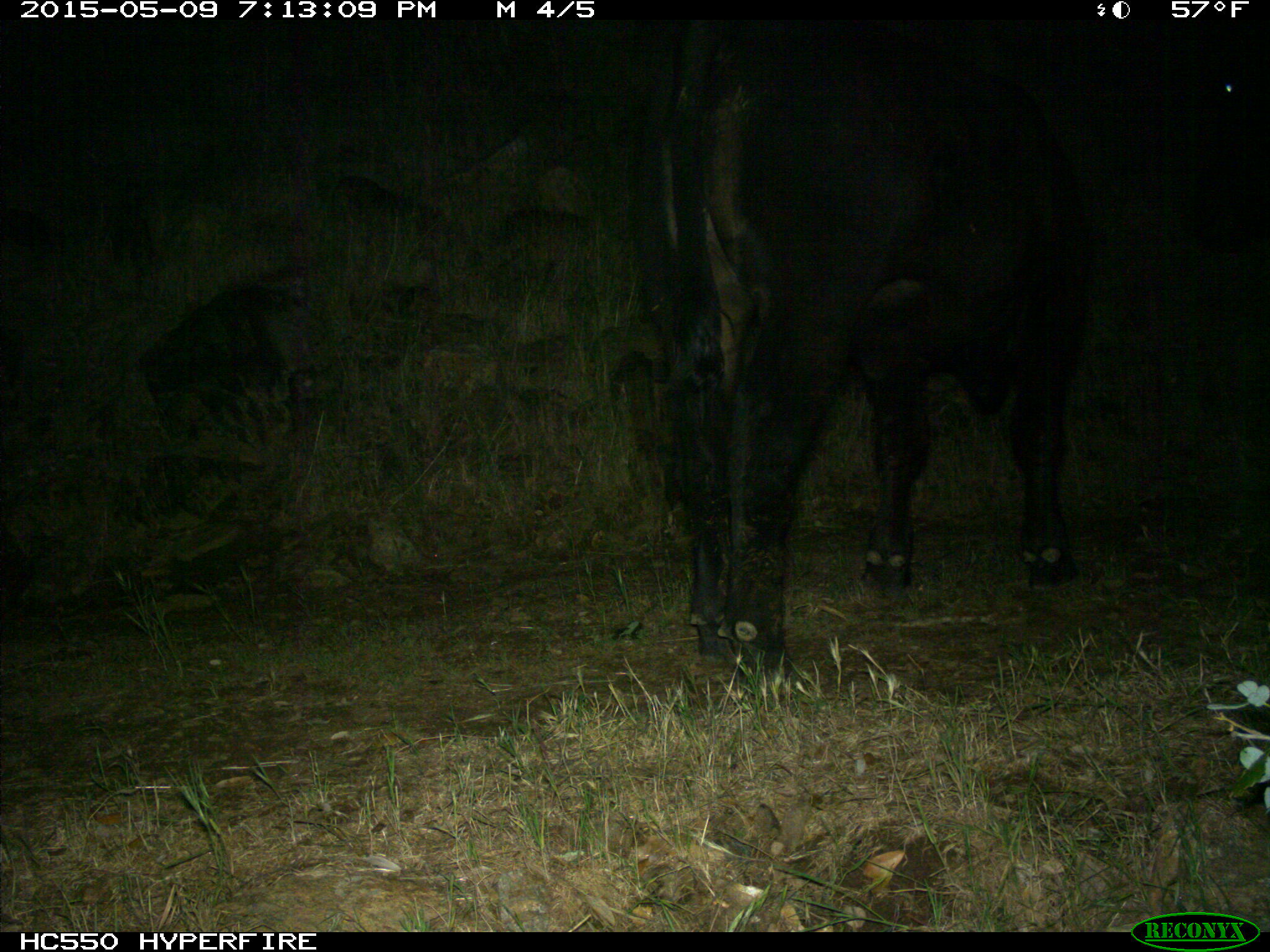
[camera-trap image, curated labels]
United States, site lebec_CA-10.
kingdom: Animalia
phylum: Chordata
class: Mammalia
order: Artiodactyla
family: Bovidae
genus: Bos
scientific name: Bos taurus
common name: domestic cow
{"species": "Bos taurus (domestic cow)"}